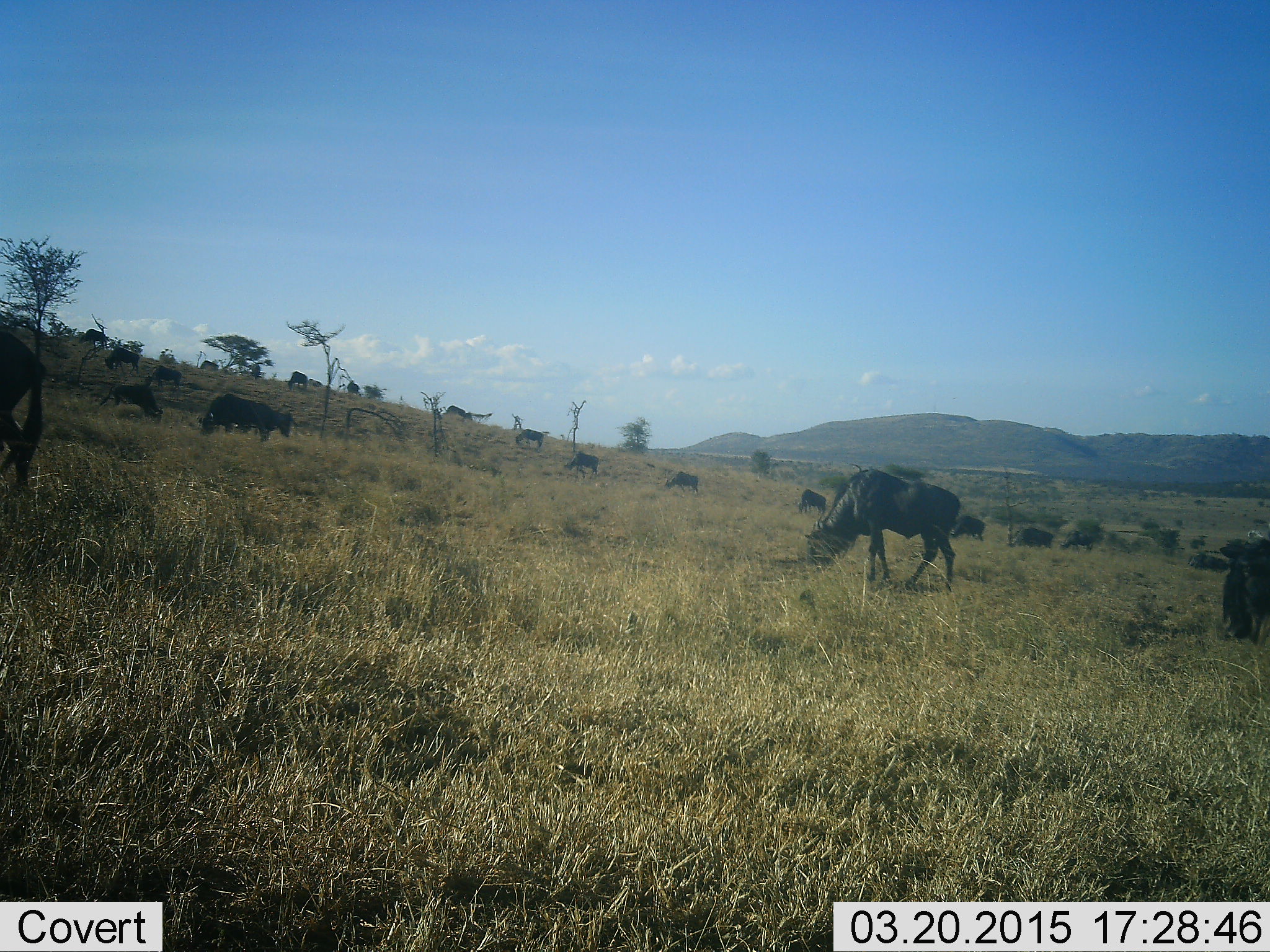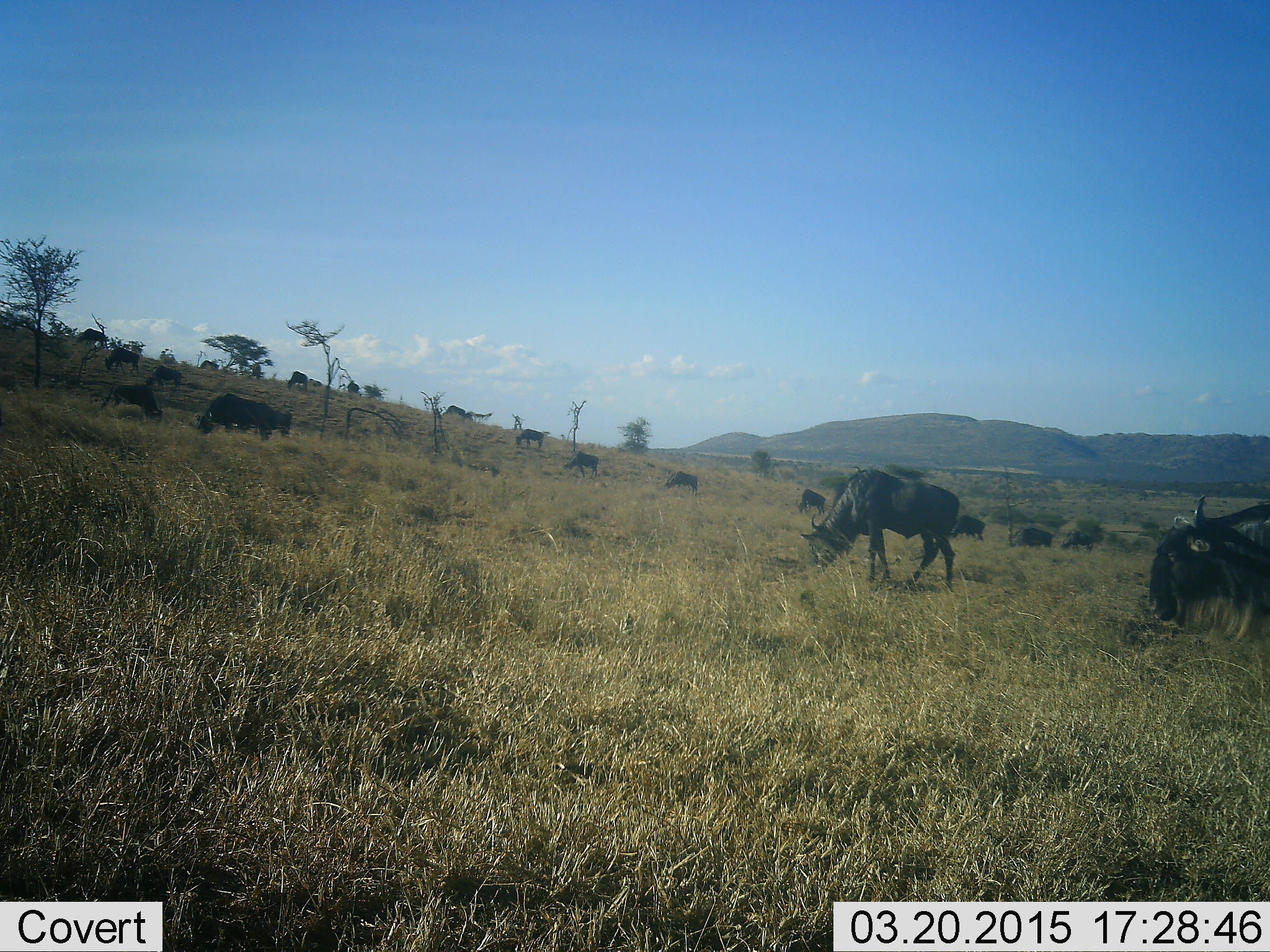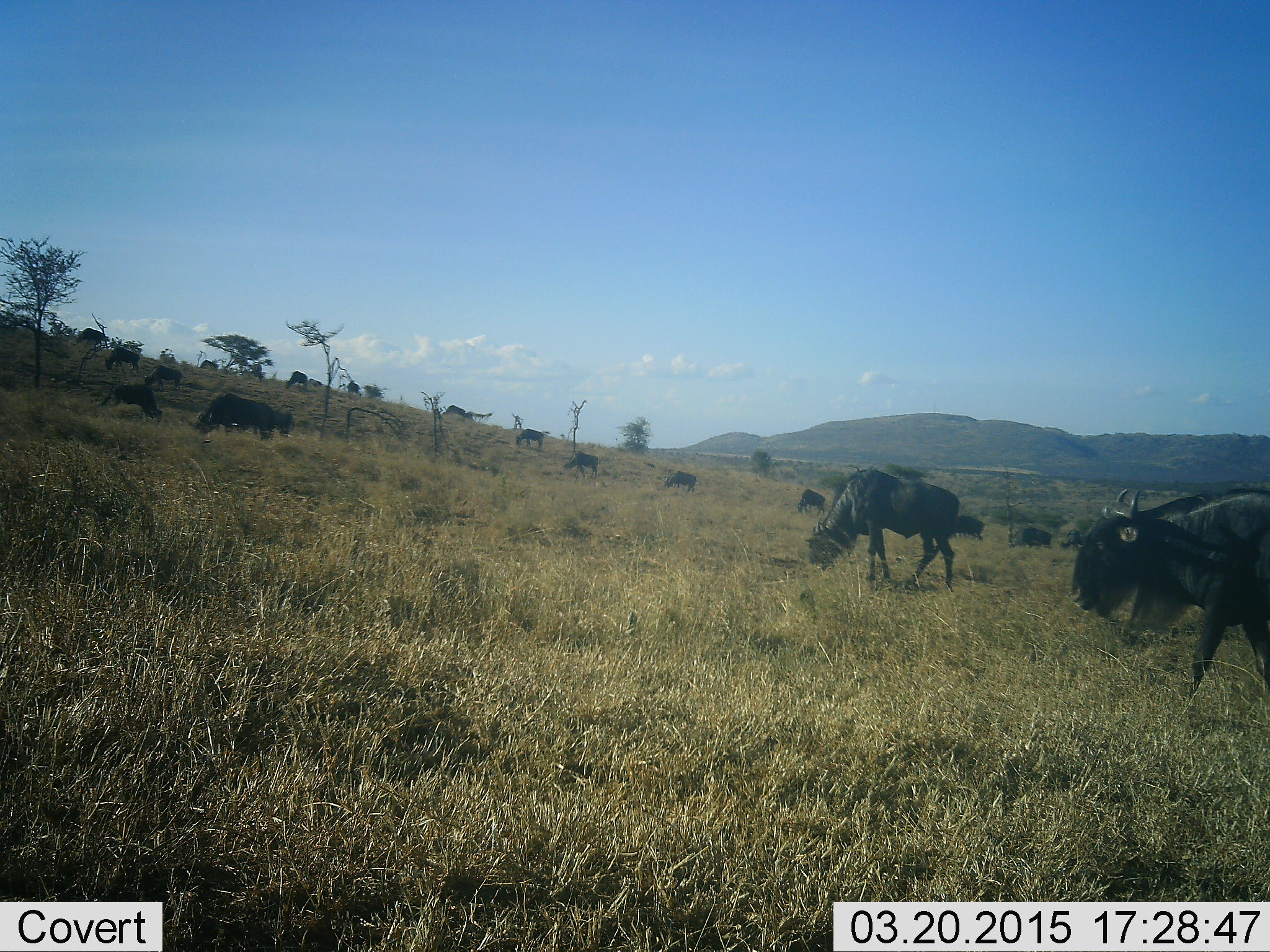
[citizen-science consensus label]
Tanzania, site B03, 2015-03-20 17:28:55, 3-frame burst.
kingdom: Animalia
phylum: Chordata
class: Mammalia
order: Artiodactyla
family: Bovidae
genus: Connochaetes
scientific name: Connochaetes taurinus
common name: blue wildebeest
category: wildebeest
Wildebeest (blue wildebeest) (Connochaetes taurinus), count 11-50. Behavior (volunteer vote fractions): standing 20%, resting 0%, moving 50%, interacting 0%. Young present (vote fraction): 0%. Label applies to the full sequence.